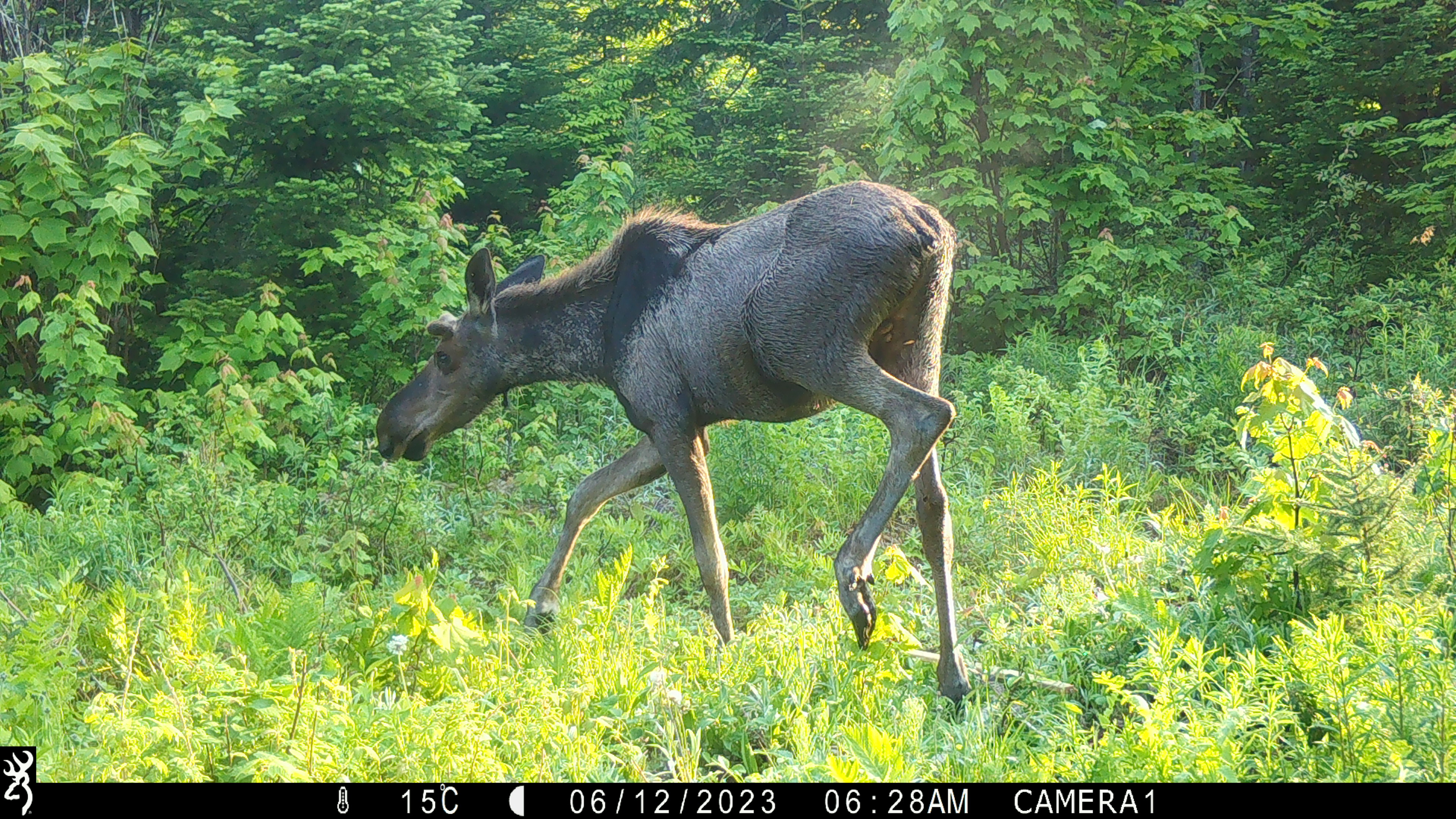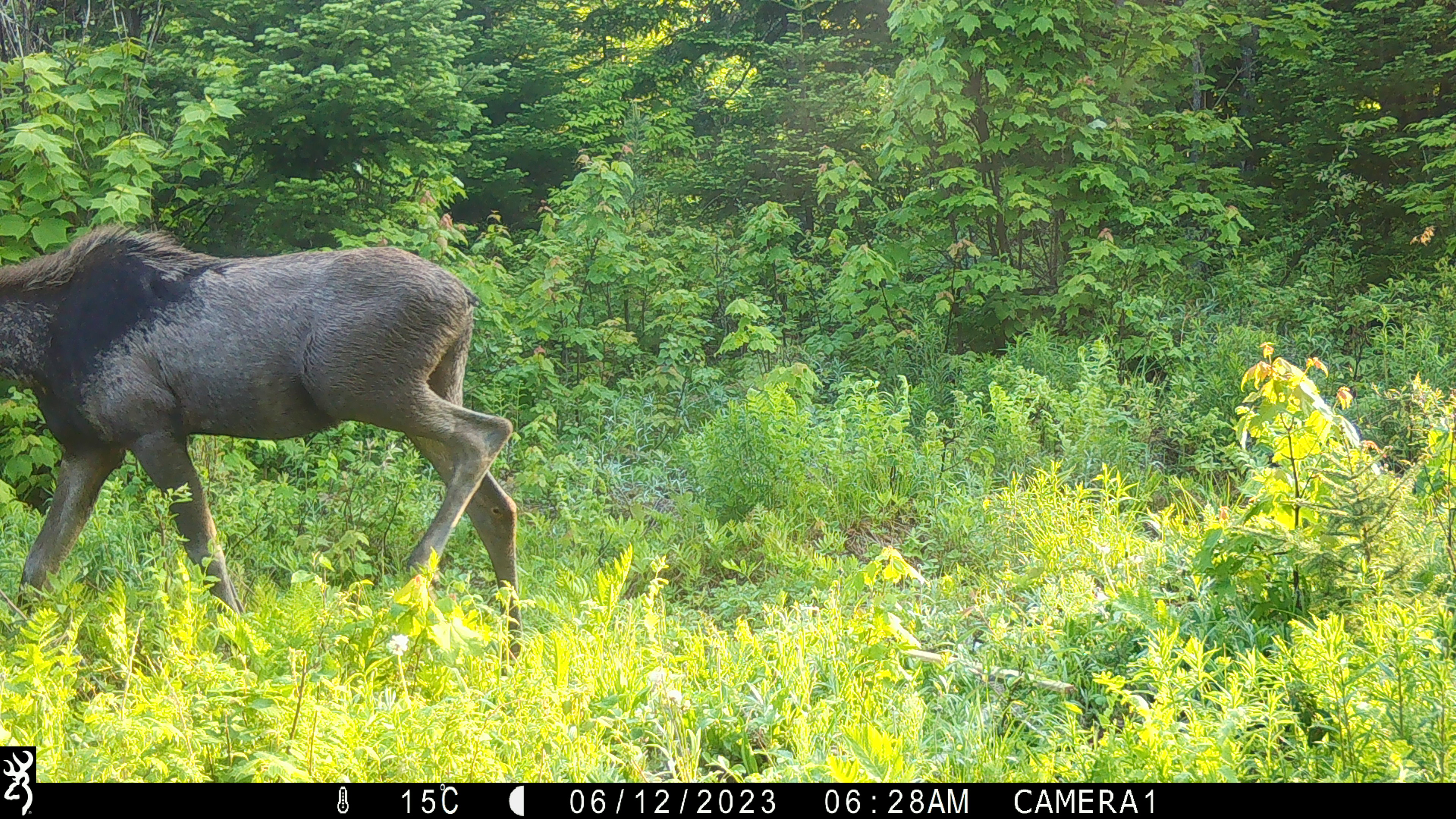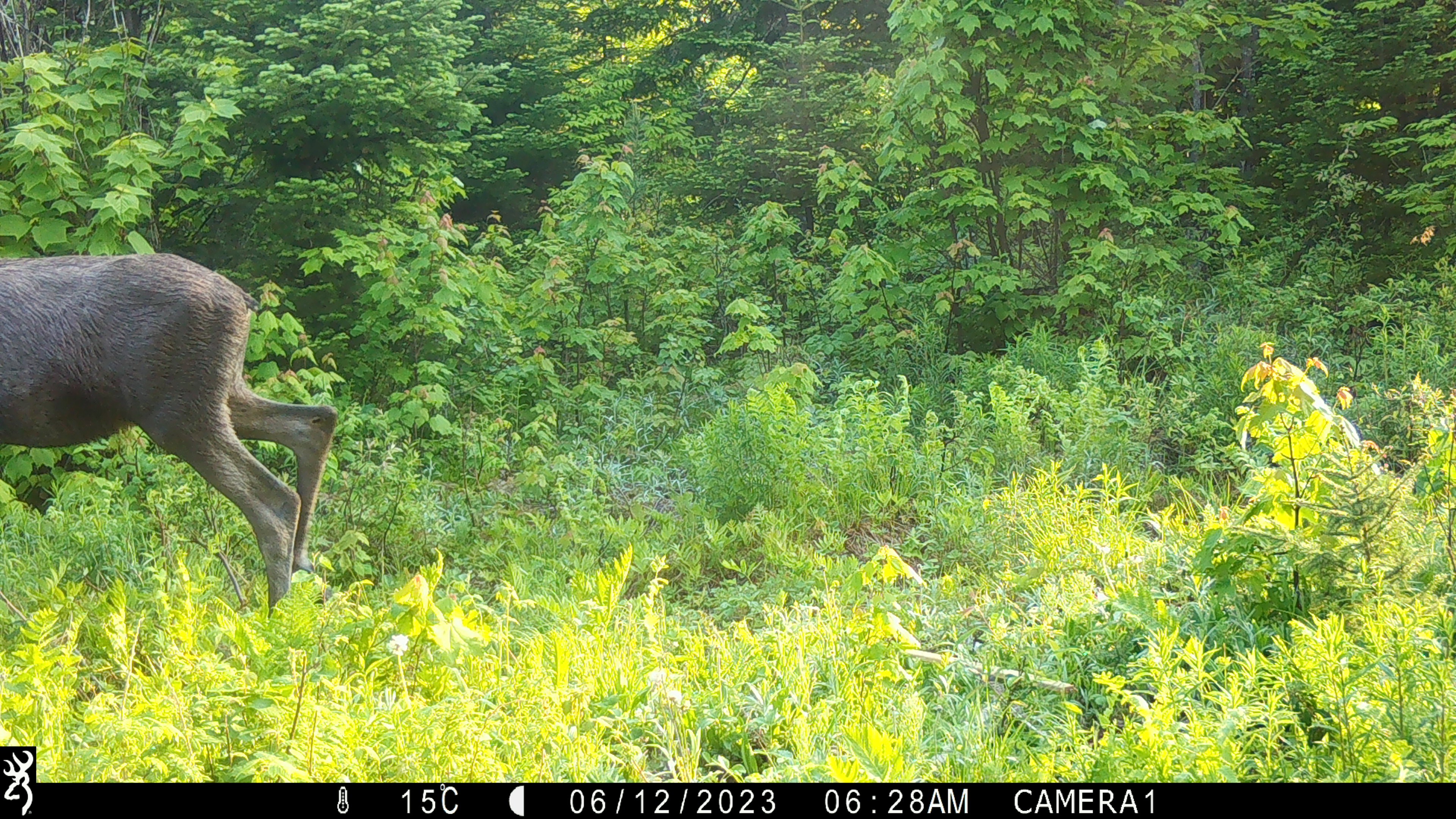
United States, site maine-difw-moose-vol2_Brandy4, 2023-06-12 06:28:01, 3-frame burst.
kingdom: Animalia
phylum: Chordata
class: Mammalia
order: Artiodactyla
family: Cervidae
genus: Alces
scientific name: Alces alces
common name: moose